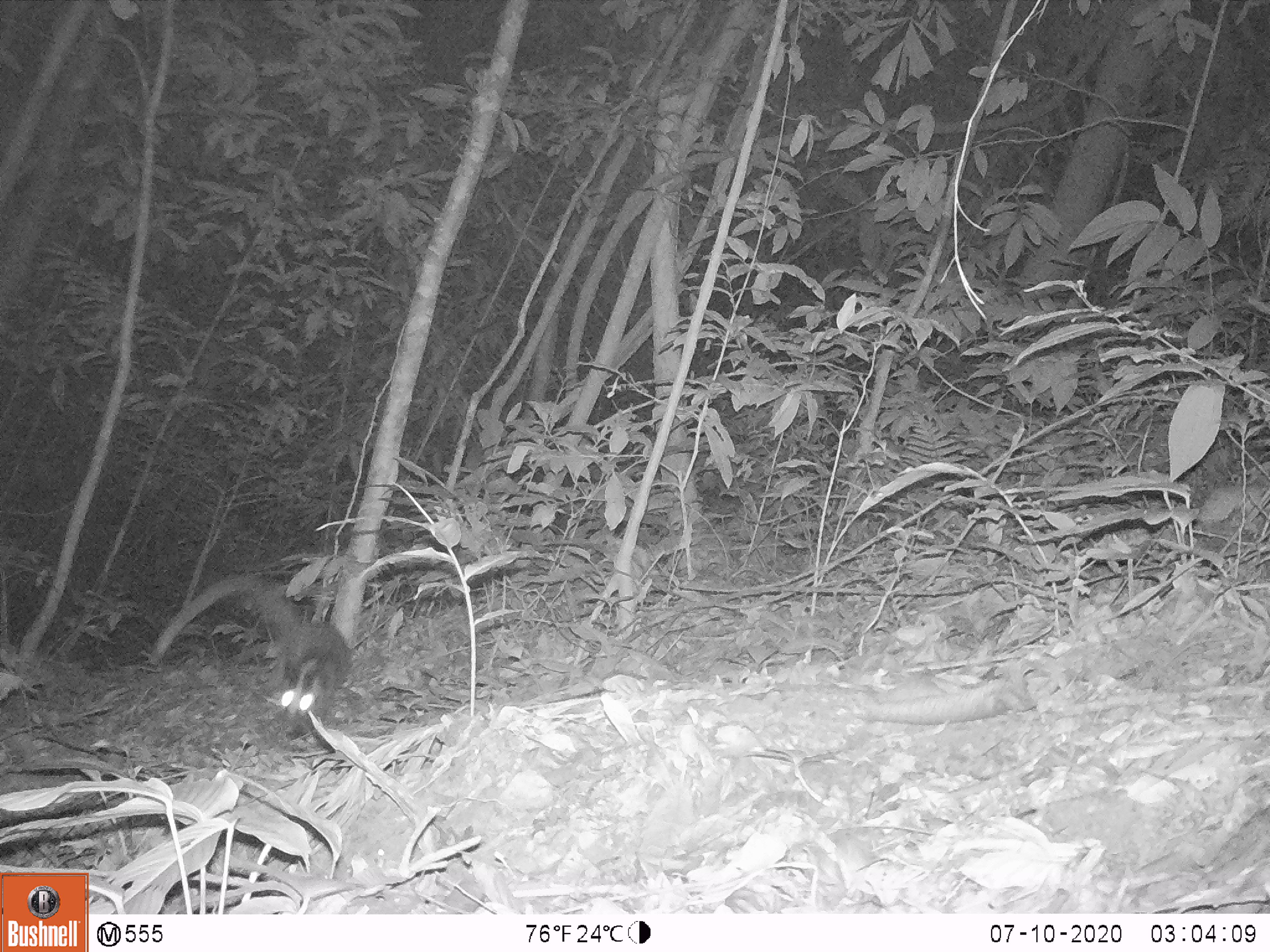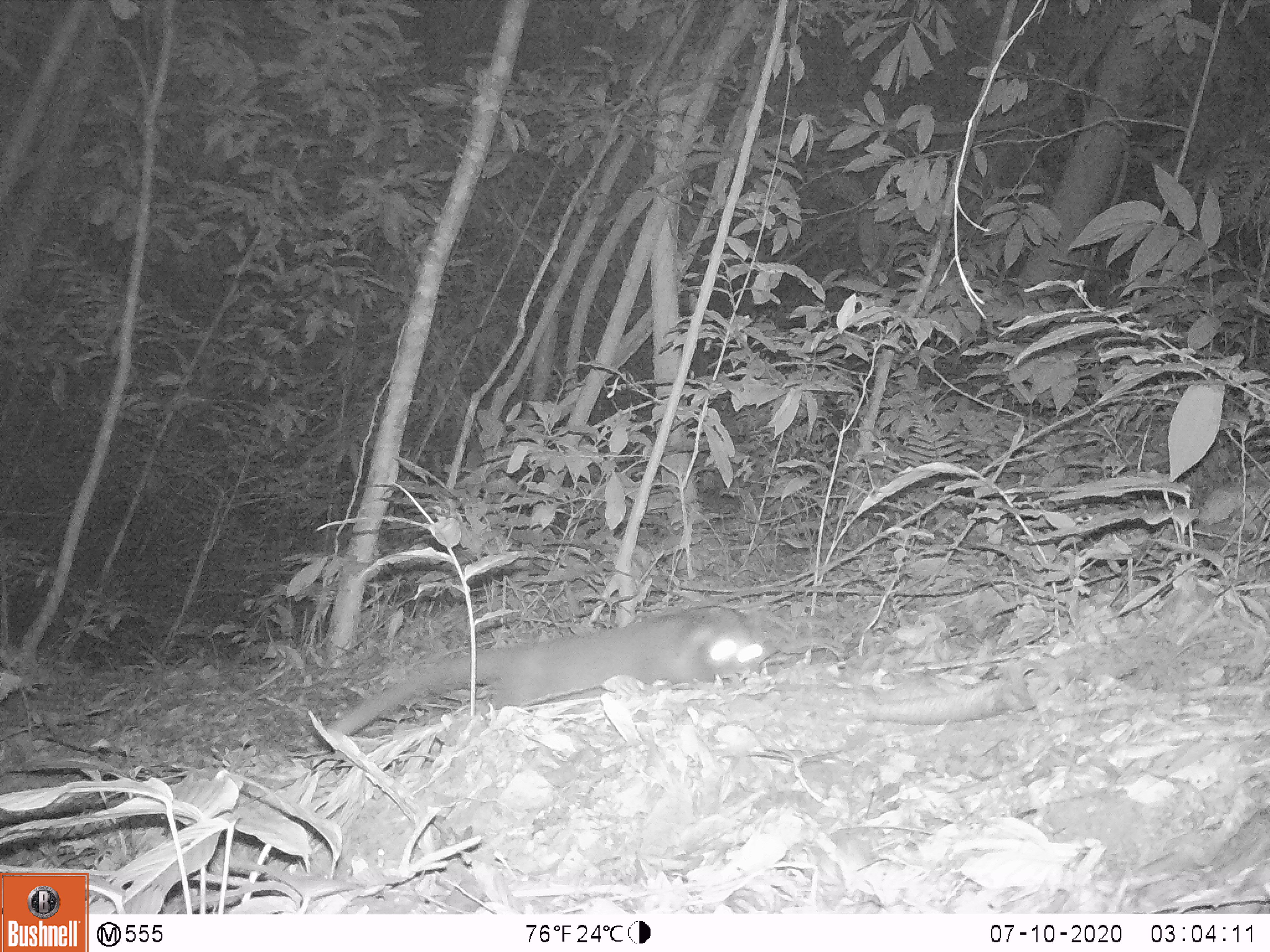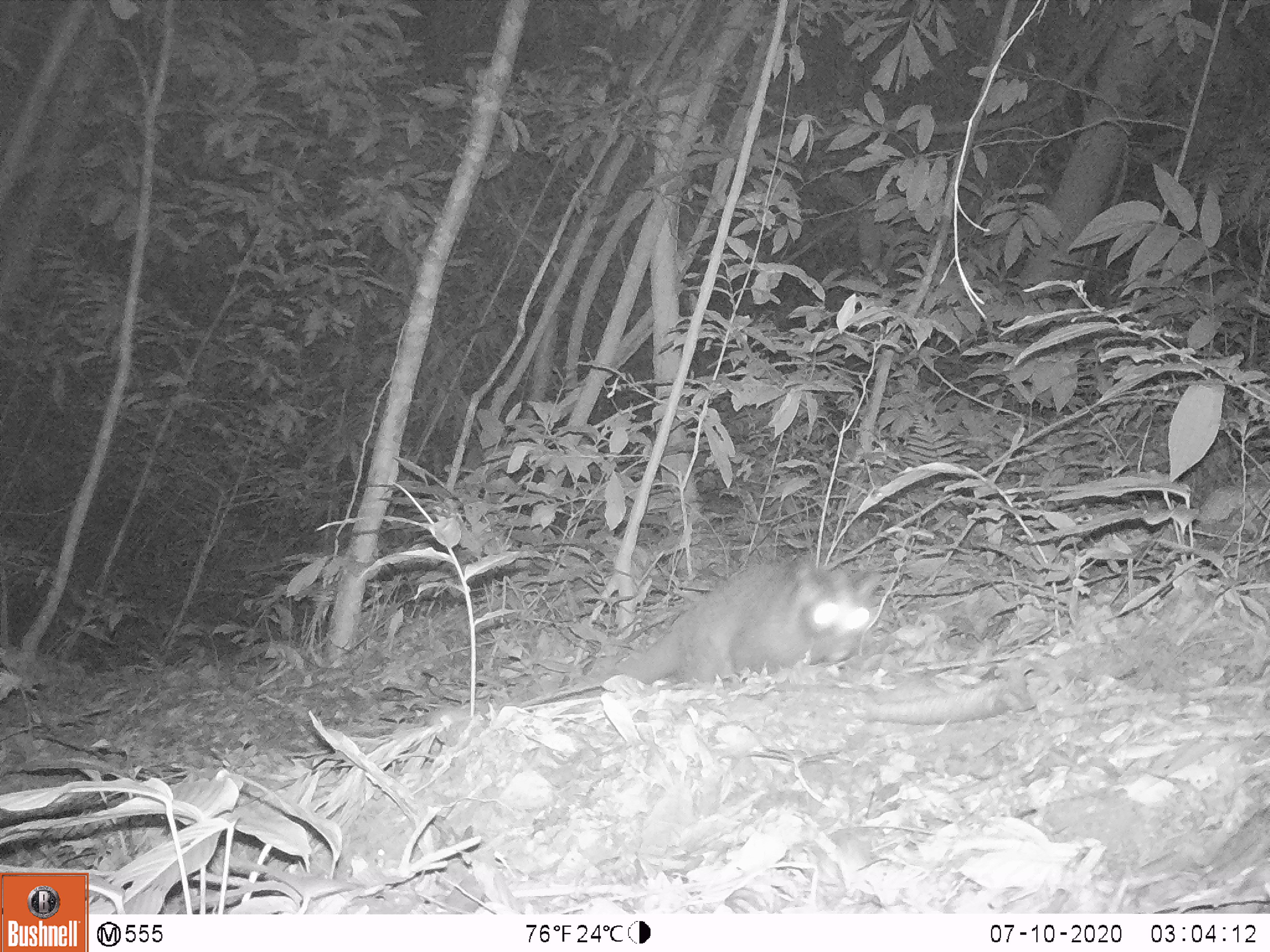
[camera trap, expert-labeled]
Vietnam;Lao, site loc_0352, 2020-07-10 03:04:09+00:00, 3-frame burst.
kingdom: Animalia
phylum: Chordata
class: Mammalia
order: Carnivora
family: Viverridae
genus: Paguma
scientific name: Paguma larvata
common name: masked palm civet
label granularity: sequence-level